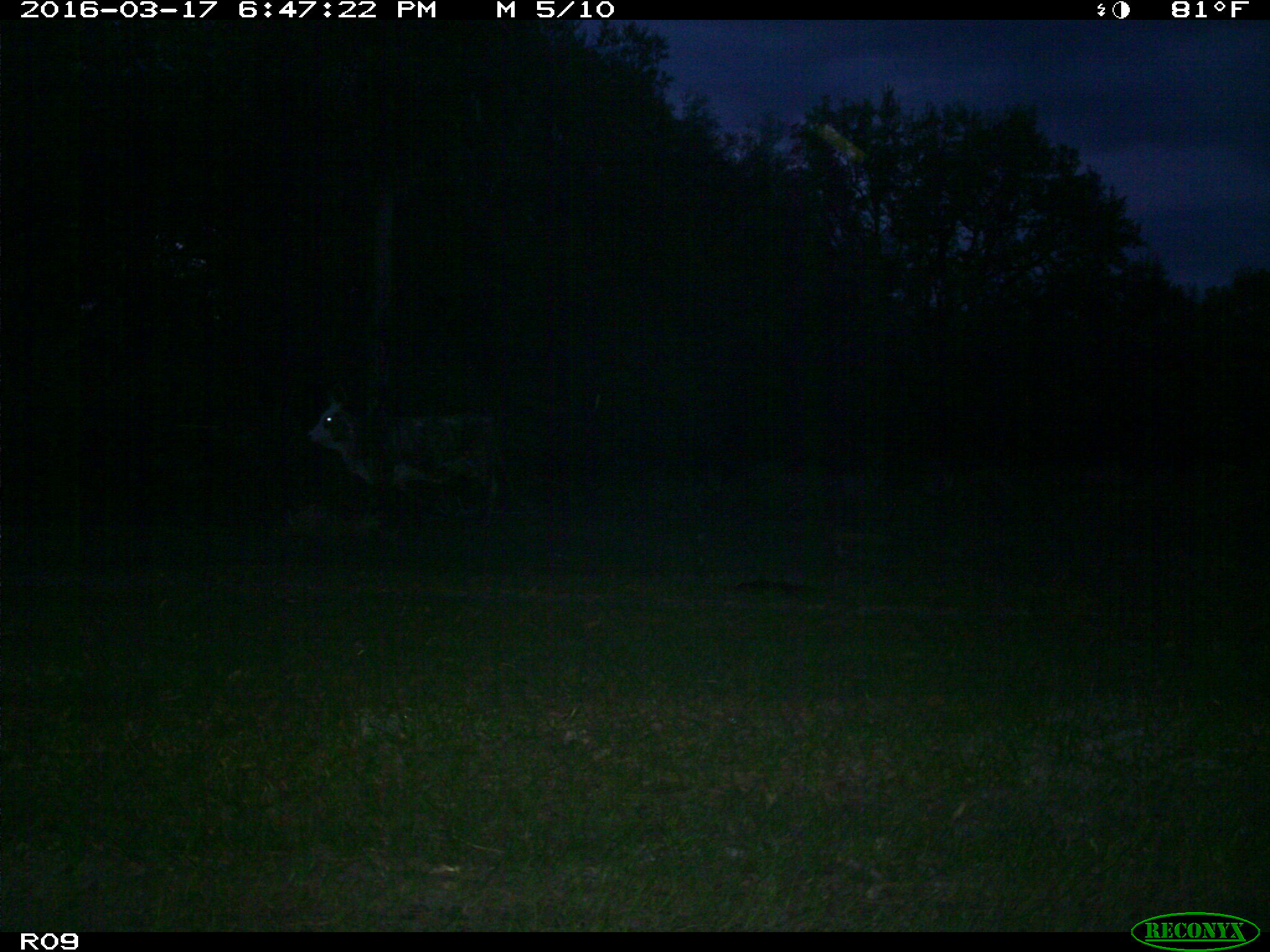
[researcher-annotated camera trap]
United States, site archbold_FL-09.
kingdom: Animalia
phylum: Chordata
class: Mammalia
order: Artiodactyla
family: Bovidae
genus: Bos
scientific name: Bos taurus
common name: domestic cow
Bos taurus (domestic cow).